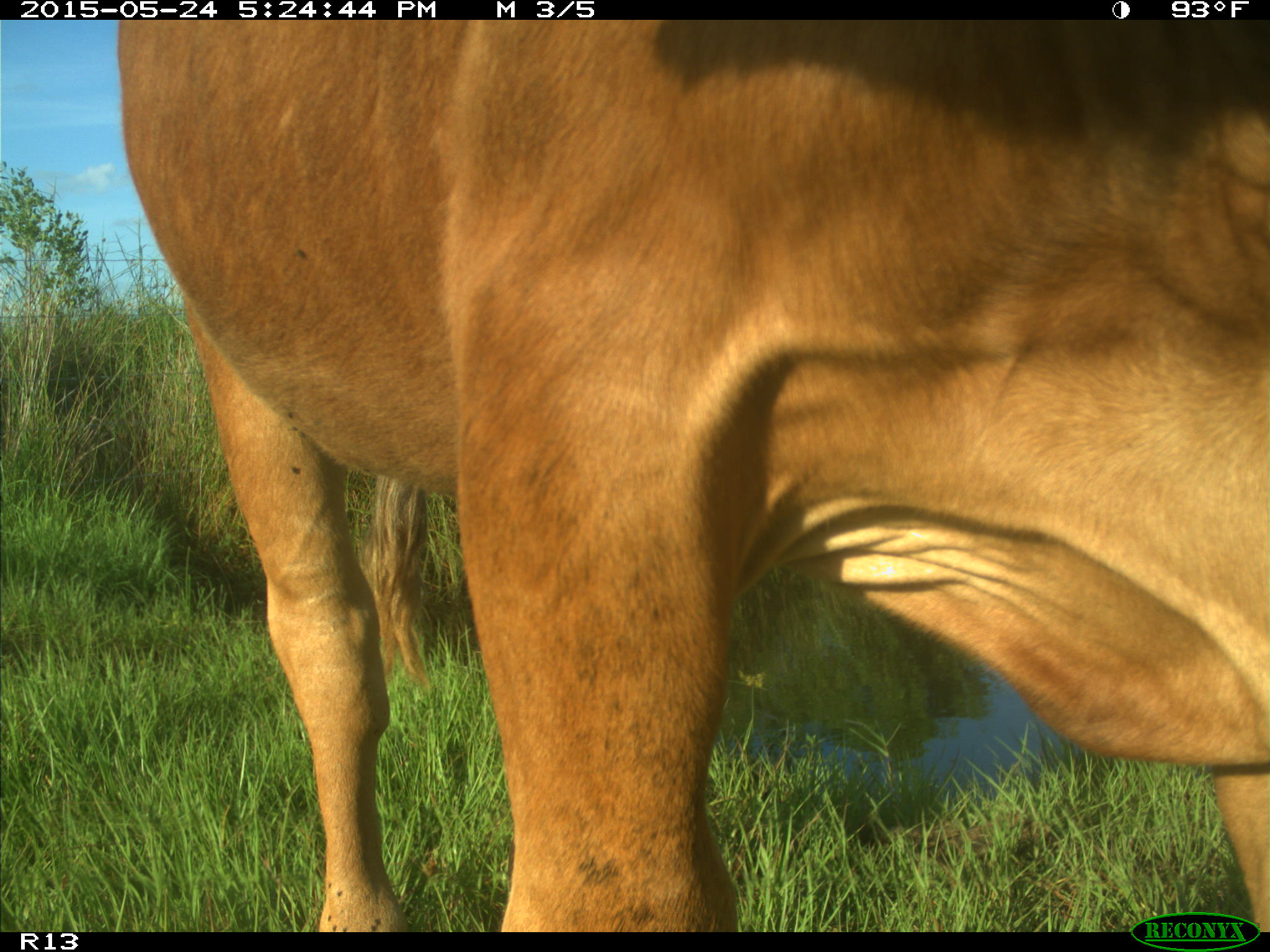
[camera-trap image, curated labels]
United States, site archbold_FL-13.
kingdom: Animalia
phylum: Chordata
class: Mammalia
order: Artiodactyla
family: Bovidae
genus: Bos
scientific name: Bos taurus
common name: domestic cow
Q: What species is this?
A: Bos taurus (domestic cow).